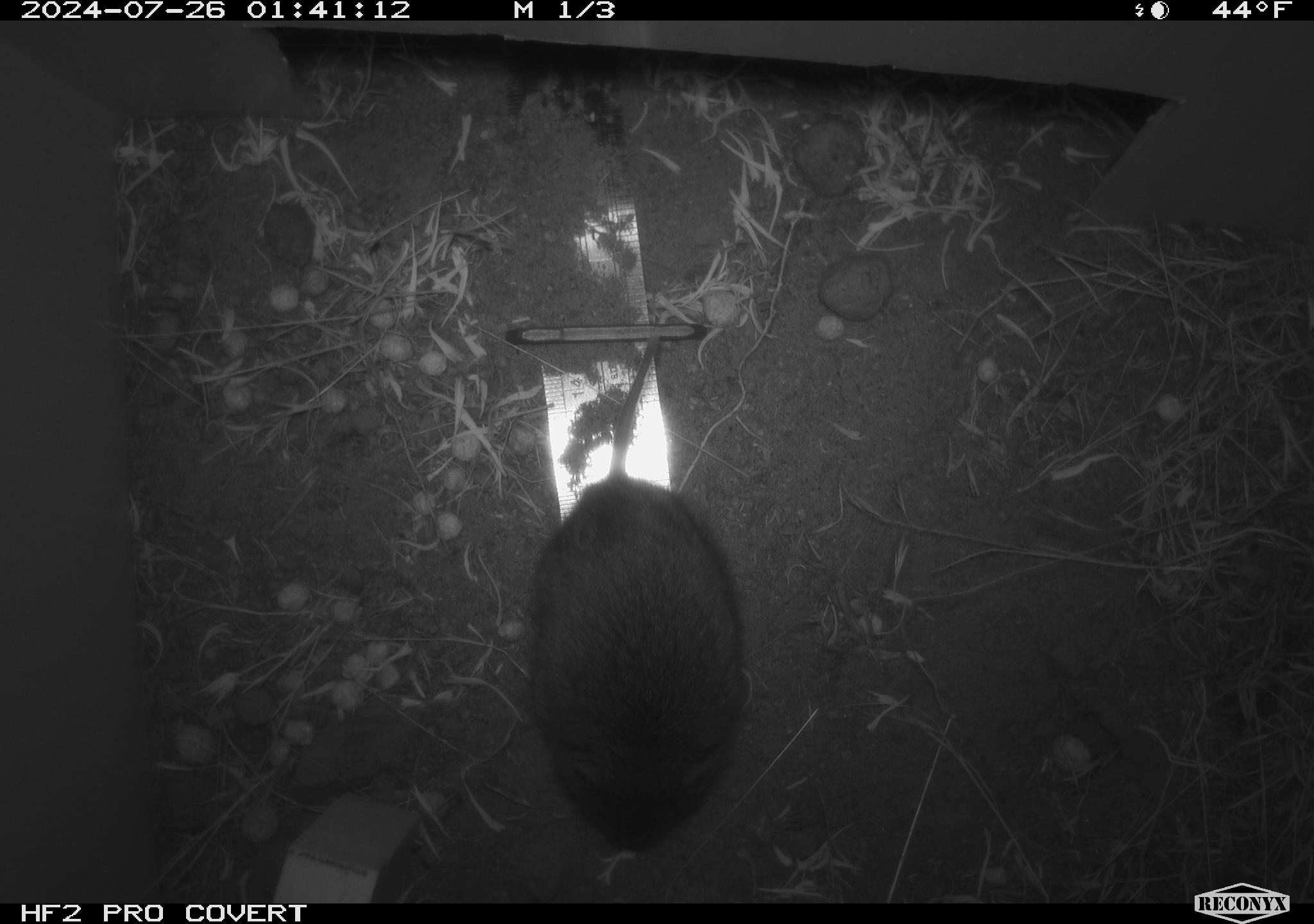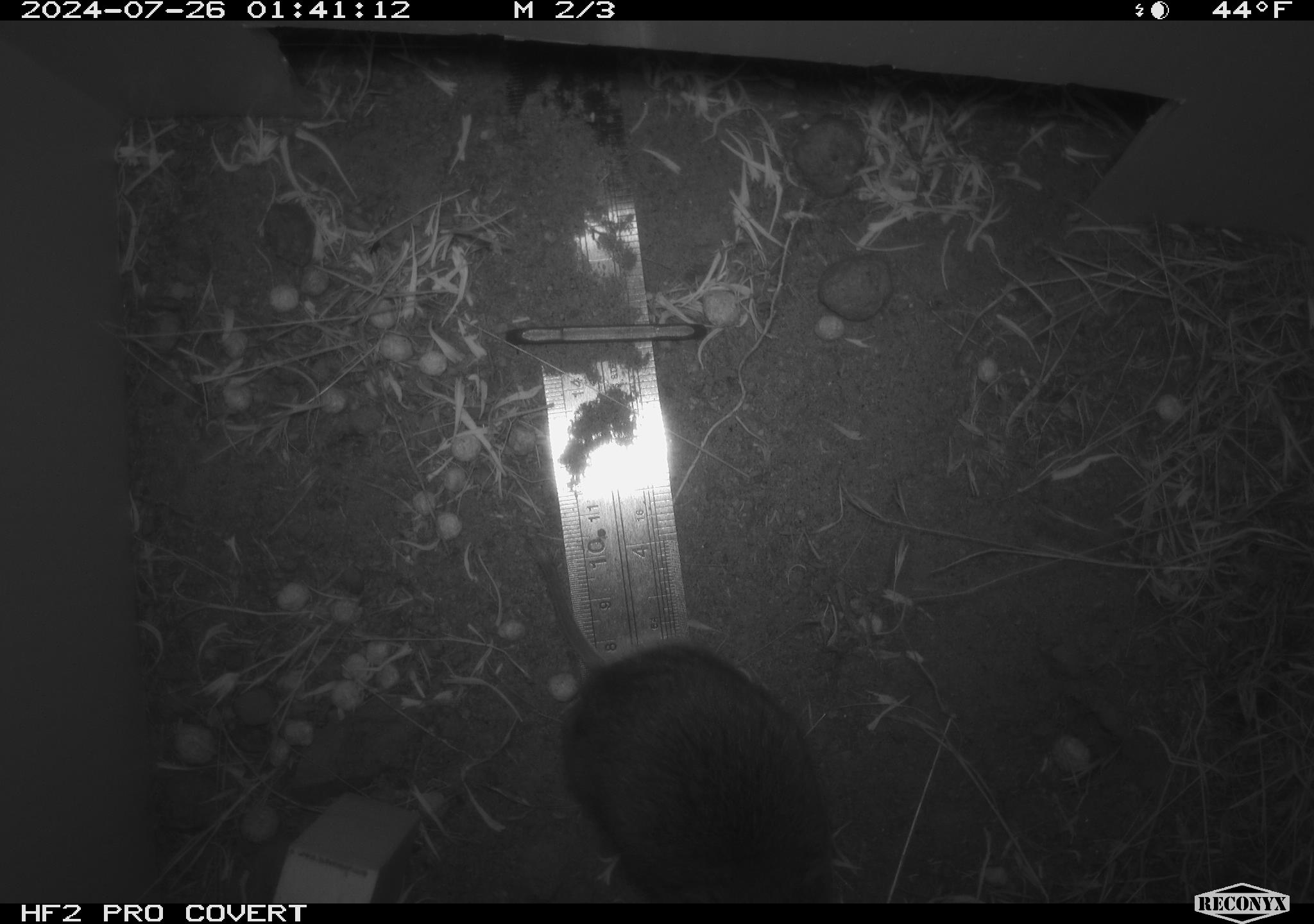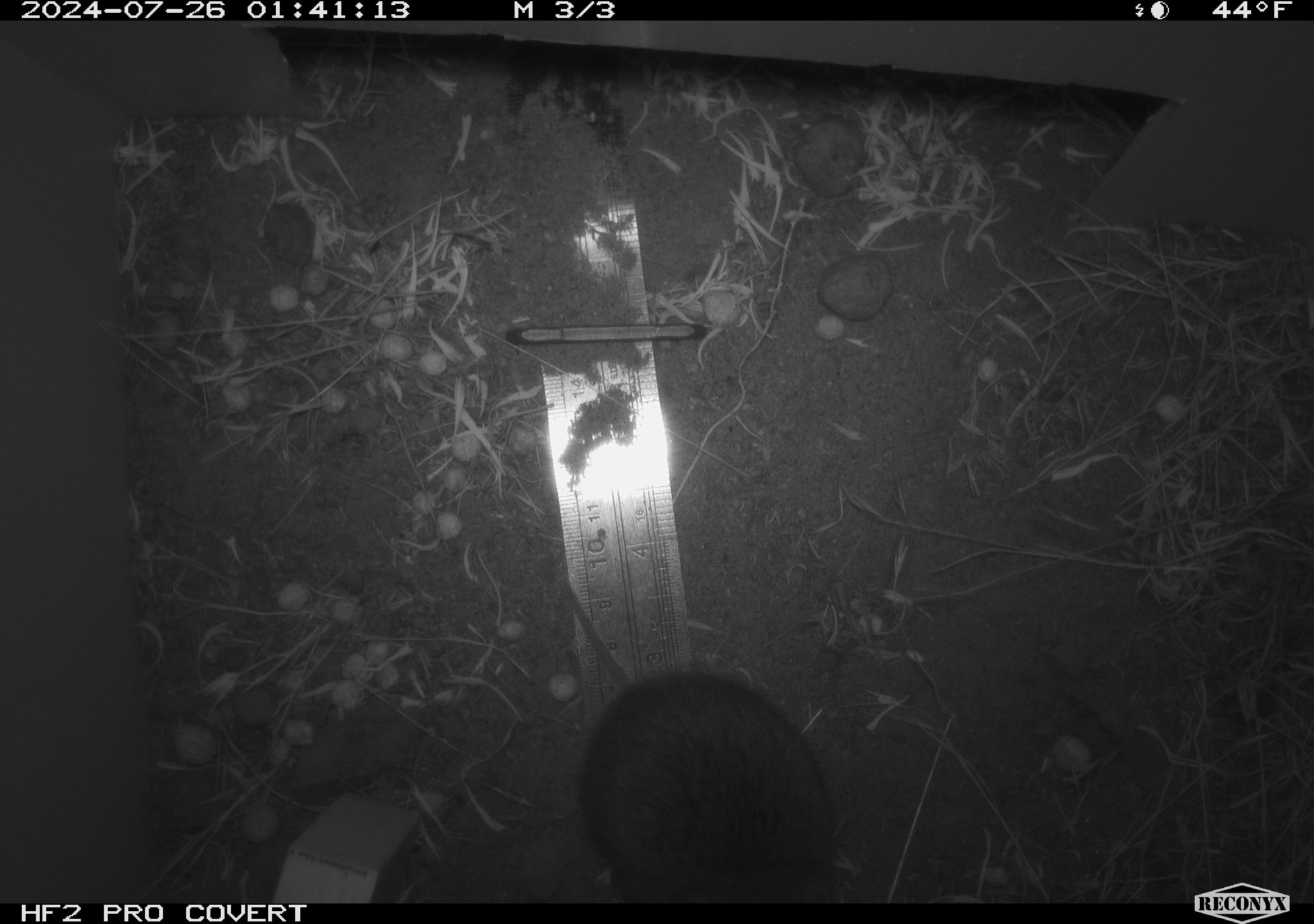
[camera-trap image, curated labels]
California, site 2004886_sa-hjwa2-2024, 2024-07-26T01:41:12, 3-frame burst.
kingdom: Animalia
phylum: Chordata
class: Mammalia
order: Rodentia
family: Cricetidae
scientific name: Cricetidae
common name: hamsters, voles, lemmings, and allies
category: cricetidae family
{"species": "cricetidae family (hamsters, voles, lemmings, and allies) (Cricetidae)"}